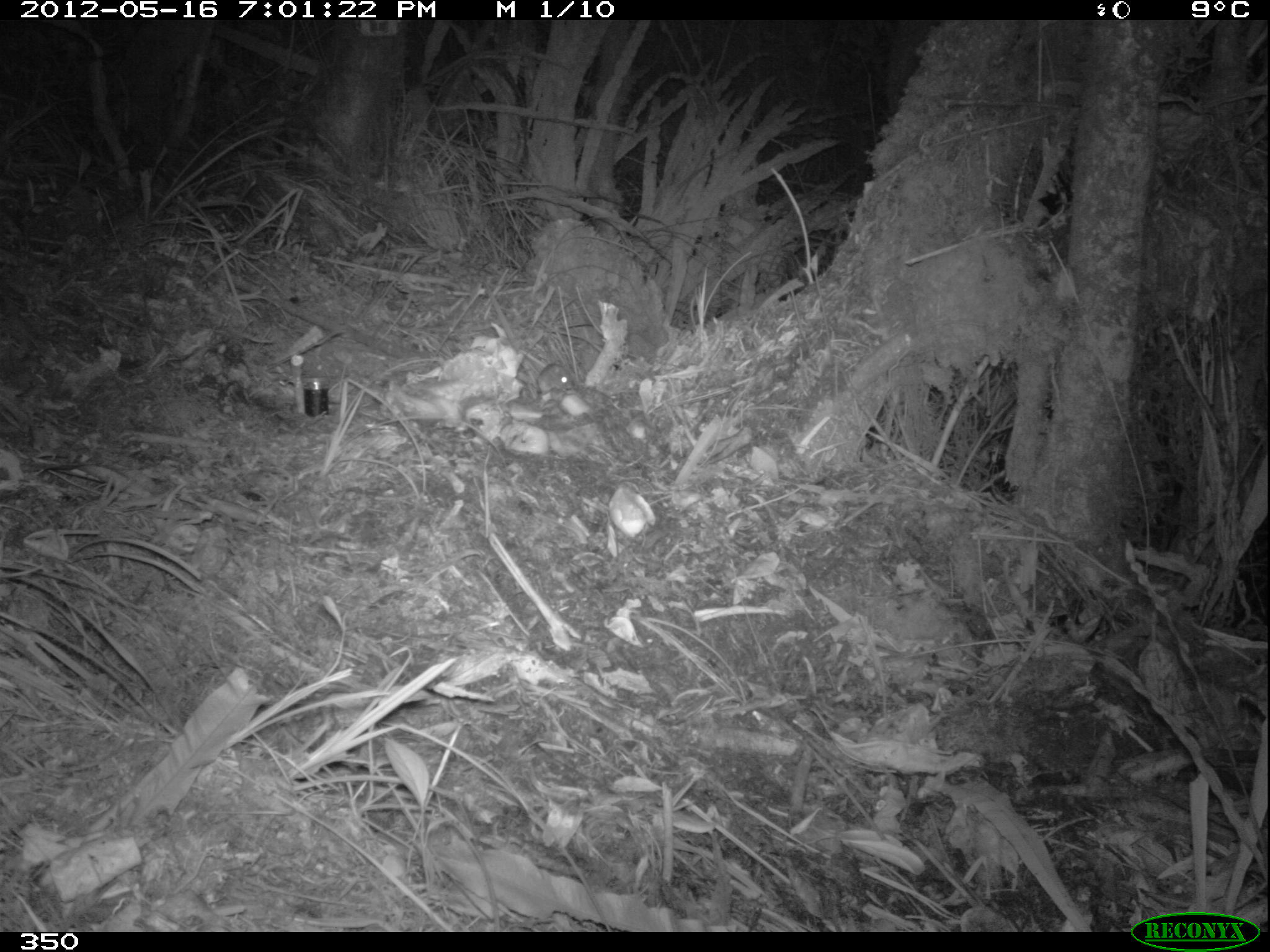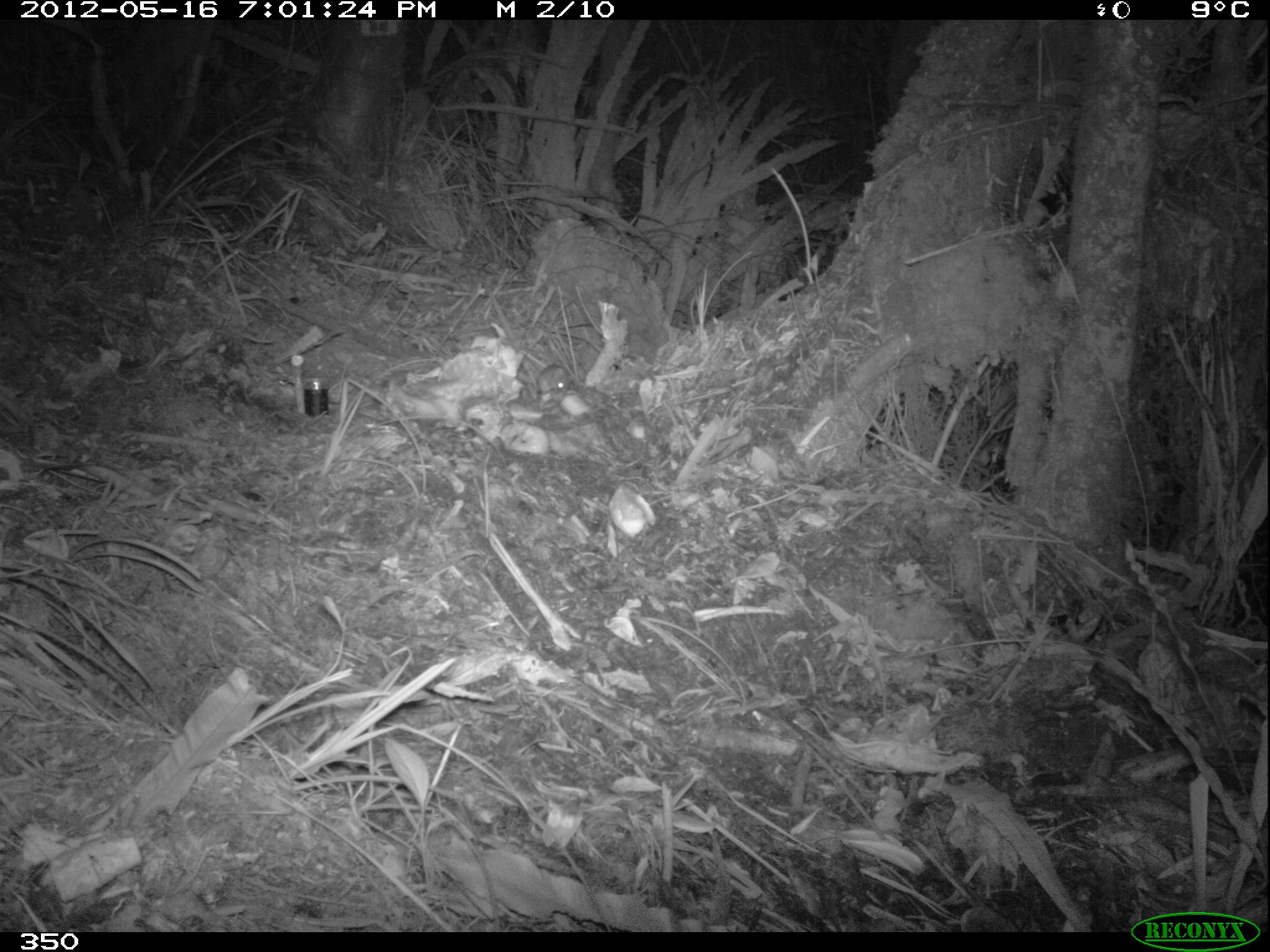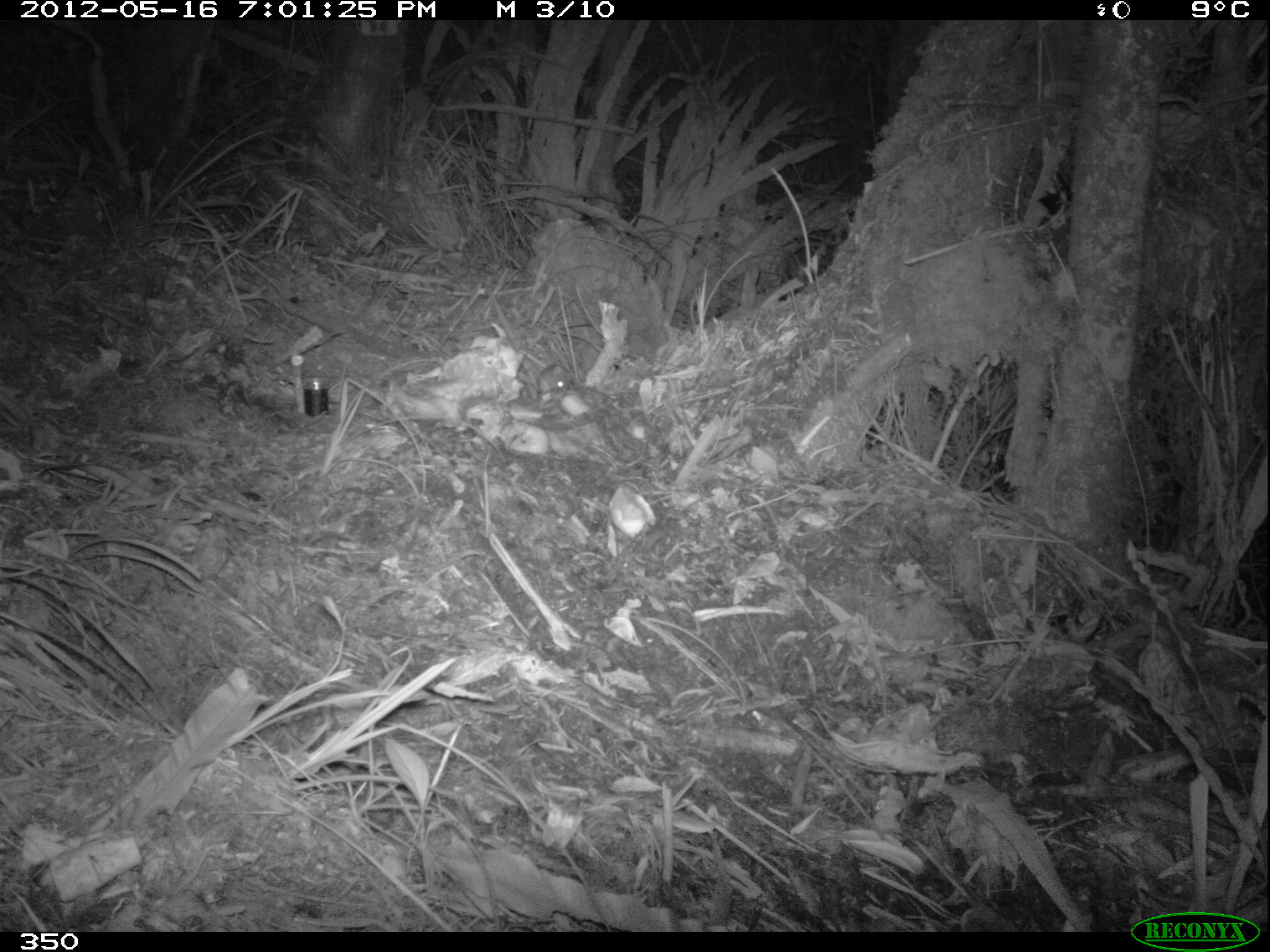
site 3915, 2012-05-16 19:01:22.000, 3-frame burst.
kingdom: Animalia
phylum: Chordata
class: Mammalia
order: Rodentia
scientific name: Rodentia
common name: rodents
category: unknown rodent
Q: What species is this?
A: Unknown rodent (rodents) (Rodentia).